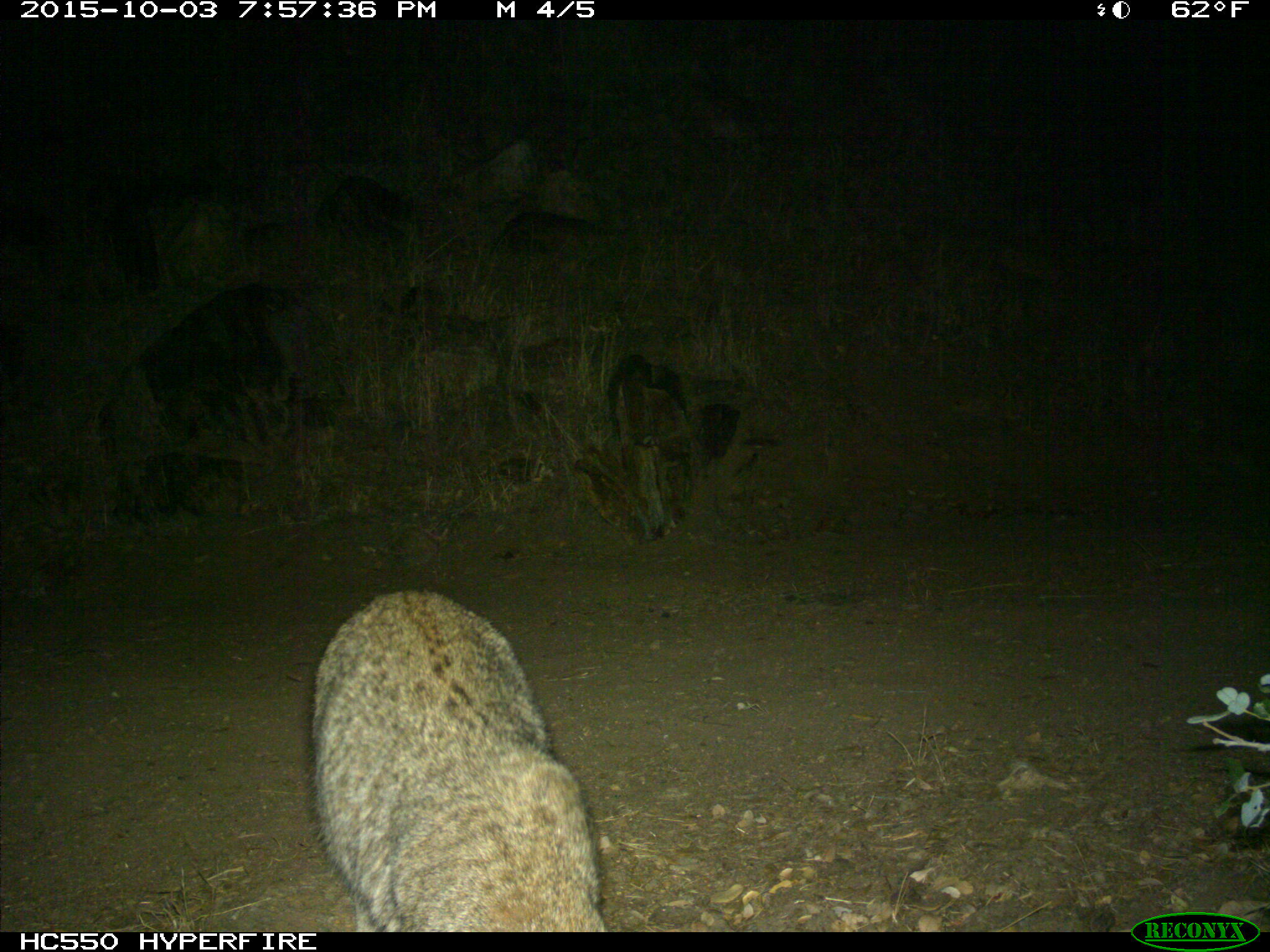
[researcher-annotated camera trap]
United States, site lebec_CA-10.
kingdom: Animalia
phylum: Chordata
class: Mammalia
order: Carnivora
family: Felidae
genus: Lynx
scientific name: Lynx rufus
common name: bobcat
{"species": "Lynx rufus (bobcat)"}